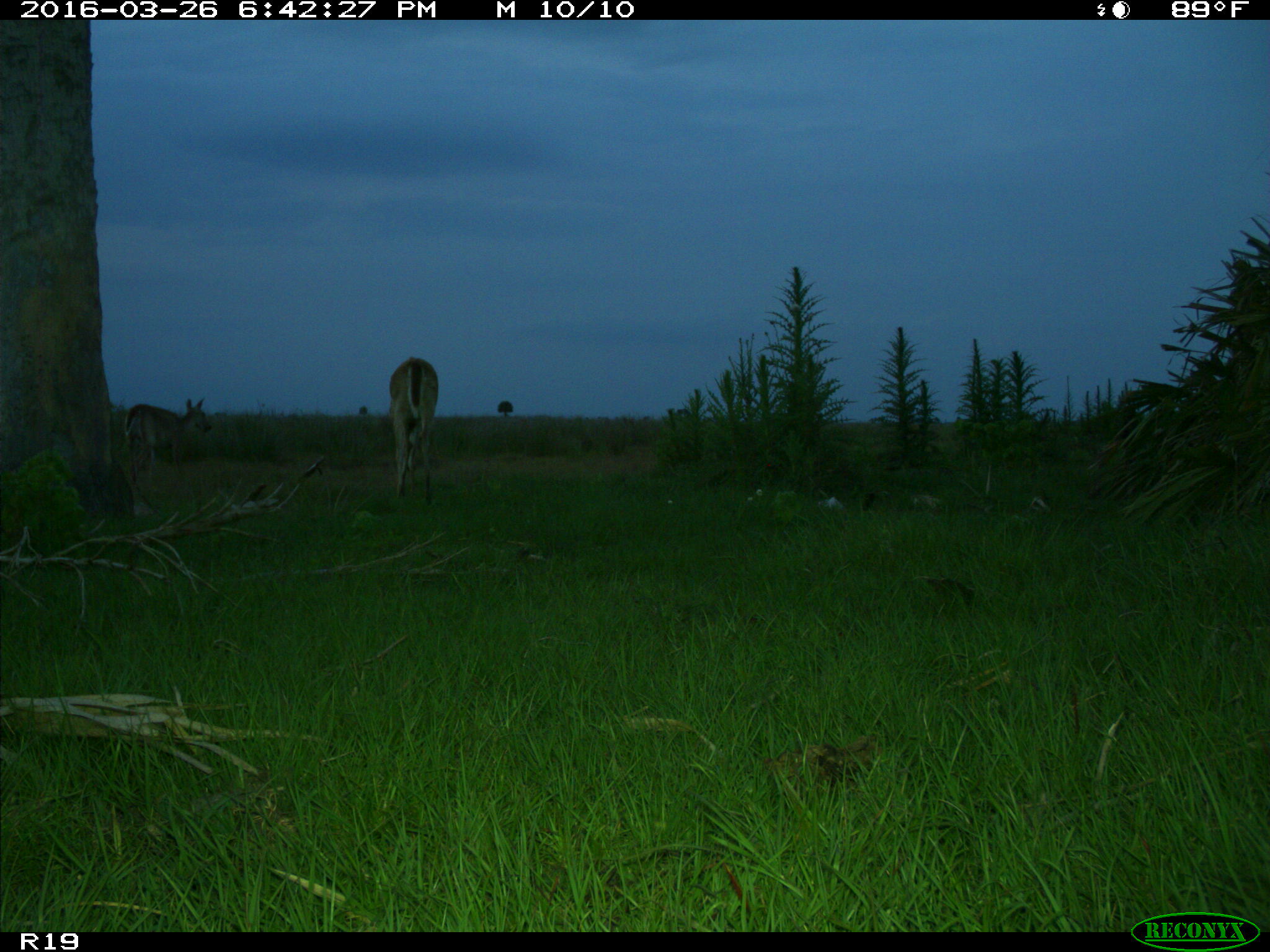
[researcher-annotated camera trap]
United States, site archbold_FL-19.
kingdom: Animalia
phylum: Chordata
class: Mammalia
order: Artiodactyla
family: Cervidae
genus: Odocoileus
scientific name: Odocoileus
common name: deer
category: unidentified deer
Unidentified deer (deer) (Odocoileus).